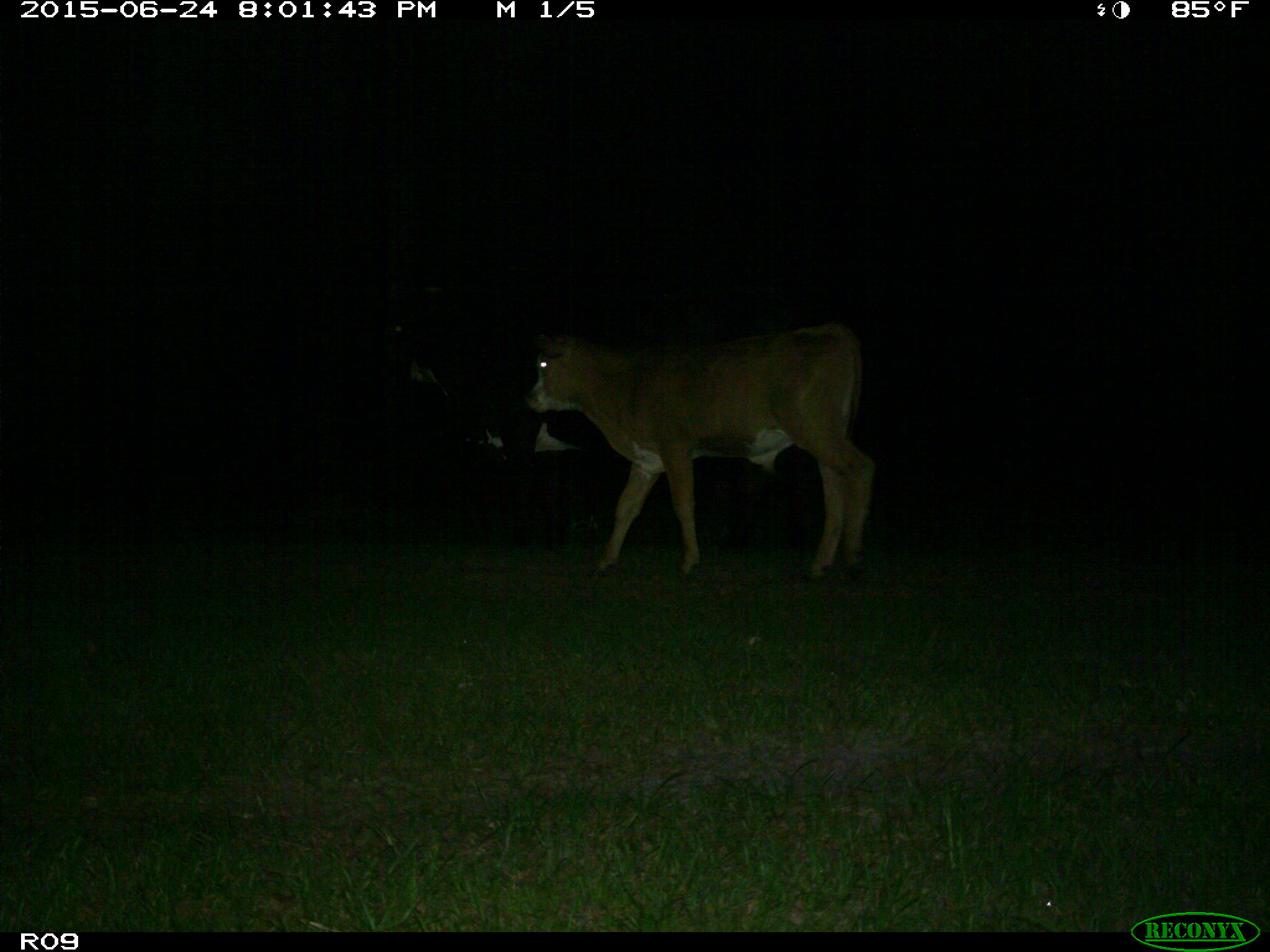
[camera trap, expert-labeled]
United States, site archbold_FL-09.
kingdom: Animalia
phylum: Chordata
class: Mammalia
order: Artiodactyla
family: Bovidae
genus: Bos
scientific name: Bos taurus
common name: domestic cow